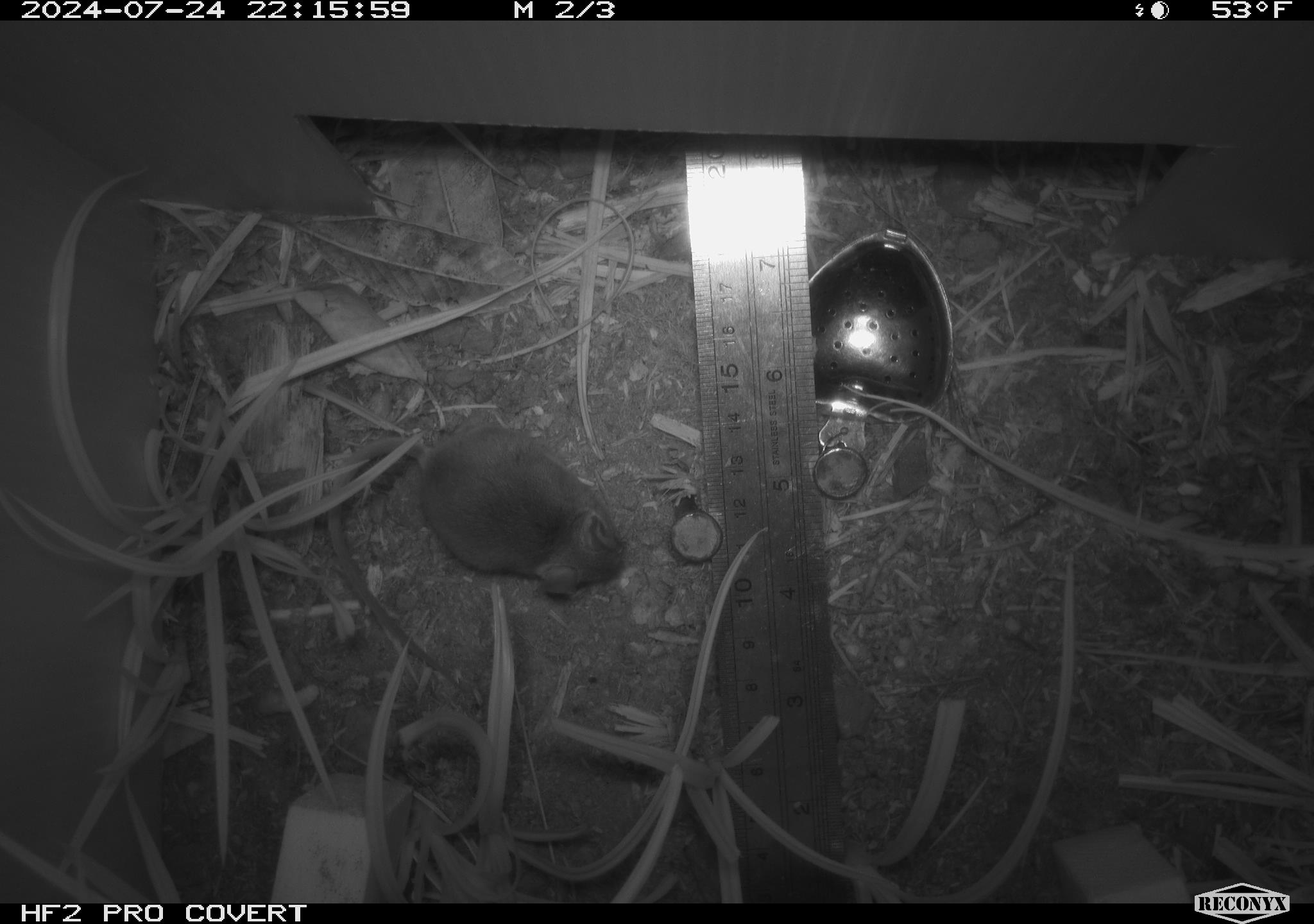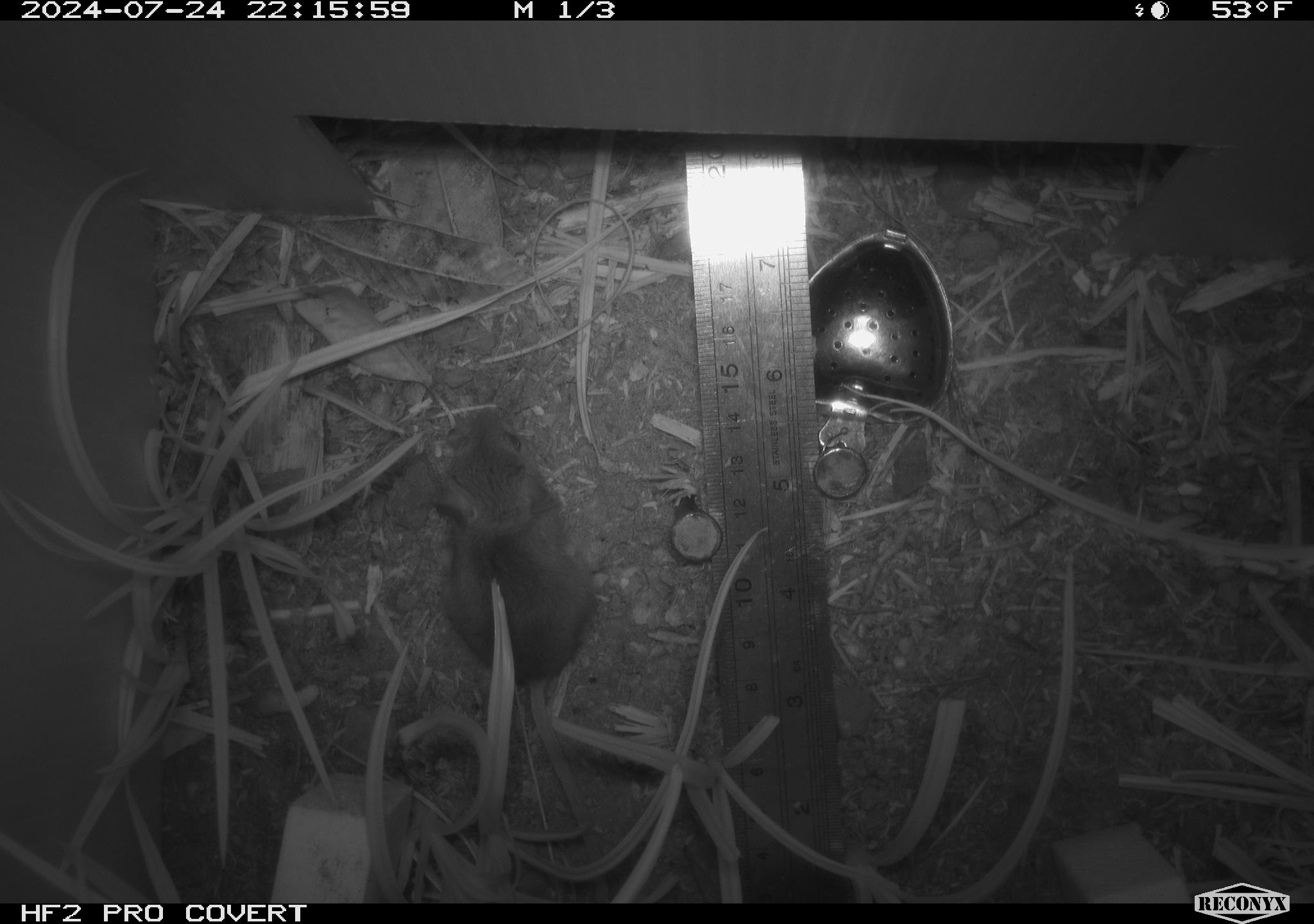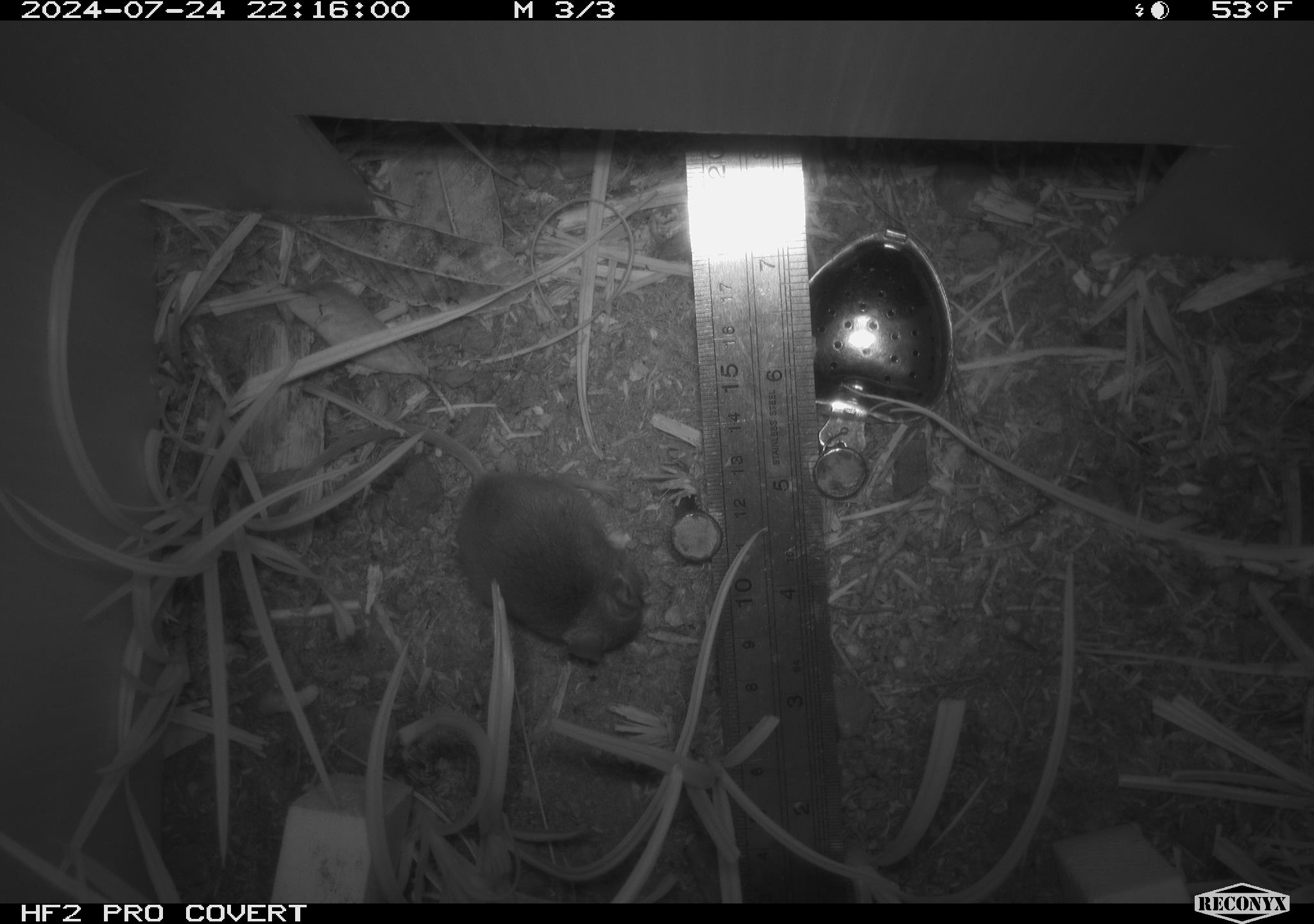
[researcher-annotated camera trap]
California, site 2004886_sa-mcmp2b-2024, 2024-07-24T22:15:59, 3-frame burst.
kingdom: Animalia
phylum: Chordata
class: Mammalia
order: Rodentia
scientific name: Rodentia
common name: mouse species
Mouse species (Rodentia).